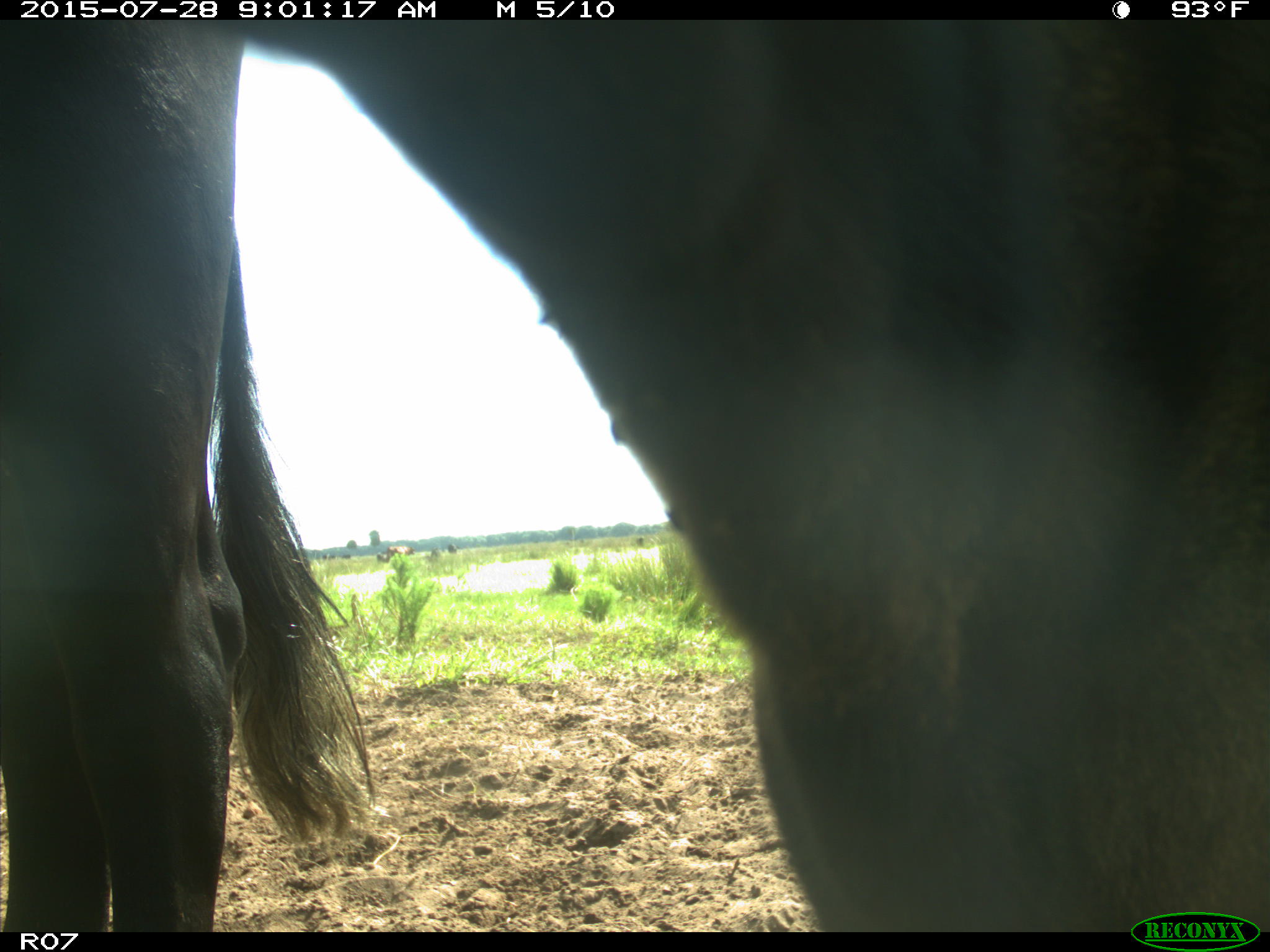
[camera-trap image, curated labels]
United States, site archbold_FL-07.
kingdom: Animalia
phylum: Chordata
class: Mammalia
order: Artiodactyla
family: Bovidae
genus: Bos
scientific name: Bos taurus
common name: domestic cow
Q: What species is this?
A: Bos taurus (domestic cow).